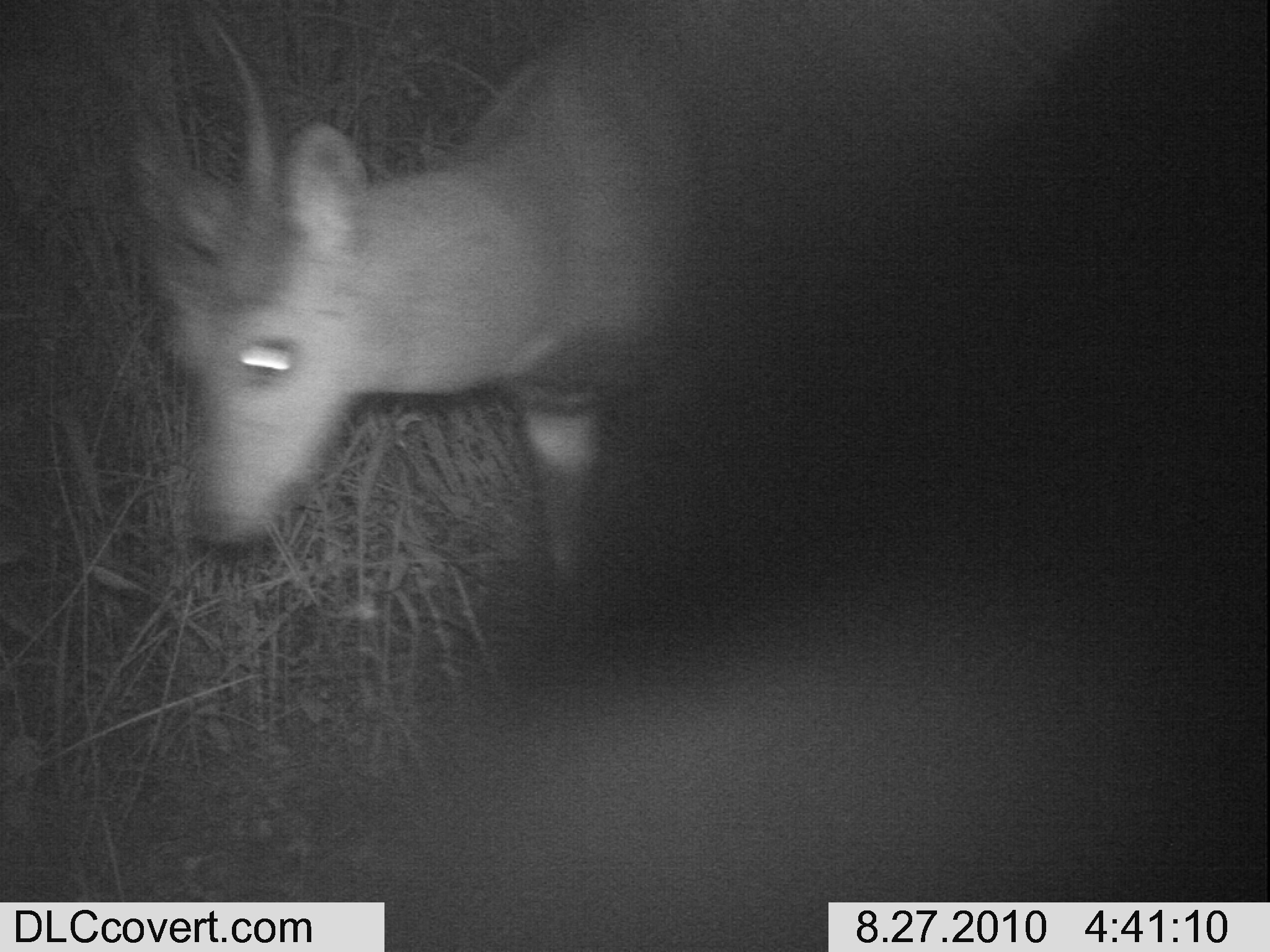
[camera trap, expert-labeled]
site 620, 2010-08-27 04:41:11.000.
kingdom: Animalia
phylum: Chordata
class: Mammalia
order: Artiodactyla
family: Bovidae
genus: Tragelaphus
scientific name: Tragelaphus scriptus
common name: bushbuck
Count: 1.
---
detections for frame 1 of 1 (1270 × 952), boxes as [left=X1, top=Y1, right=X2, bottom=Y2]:
tragelaphus scriptus: [left=123, top=0, right=1109, bottom=627]